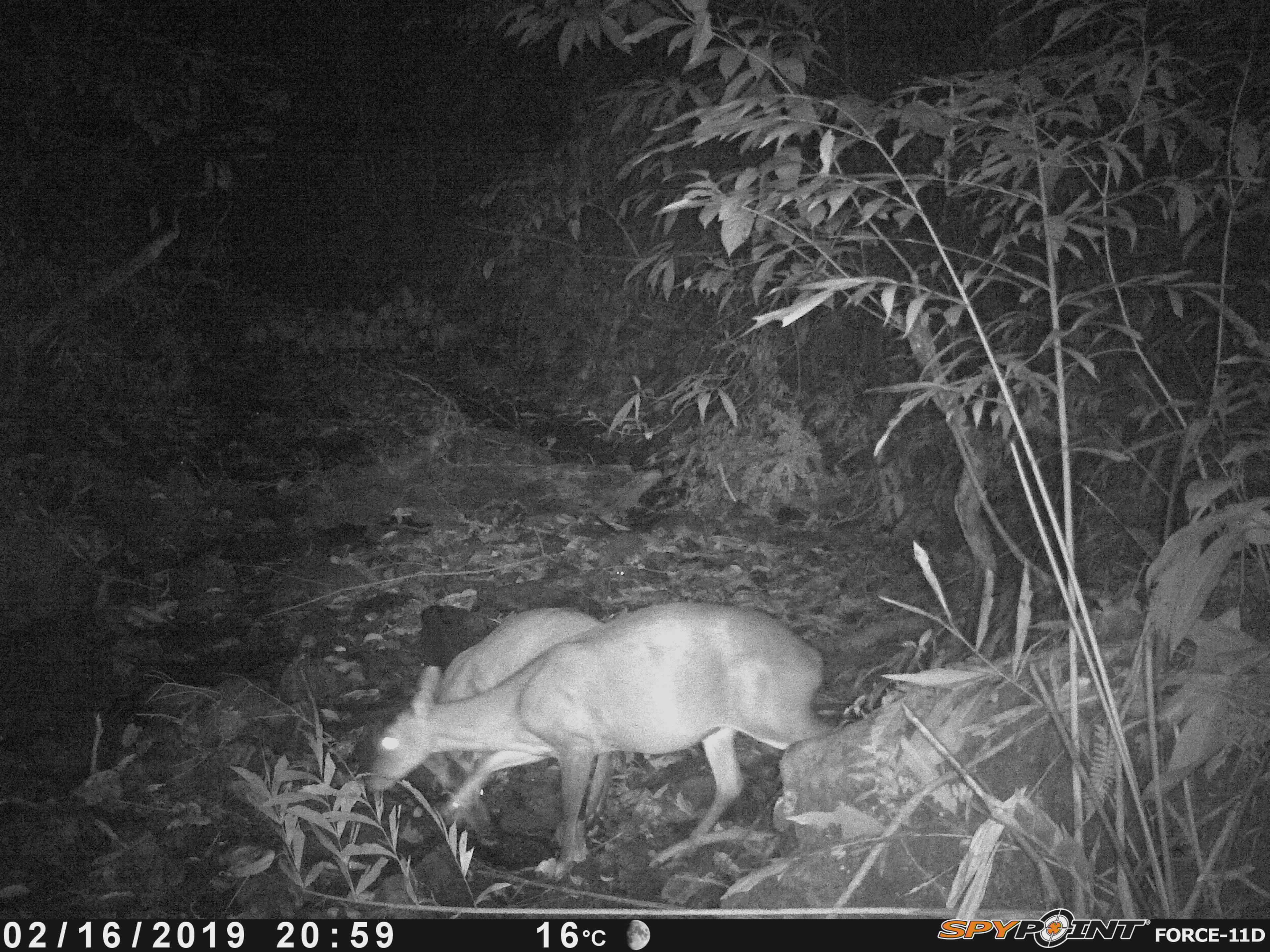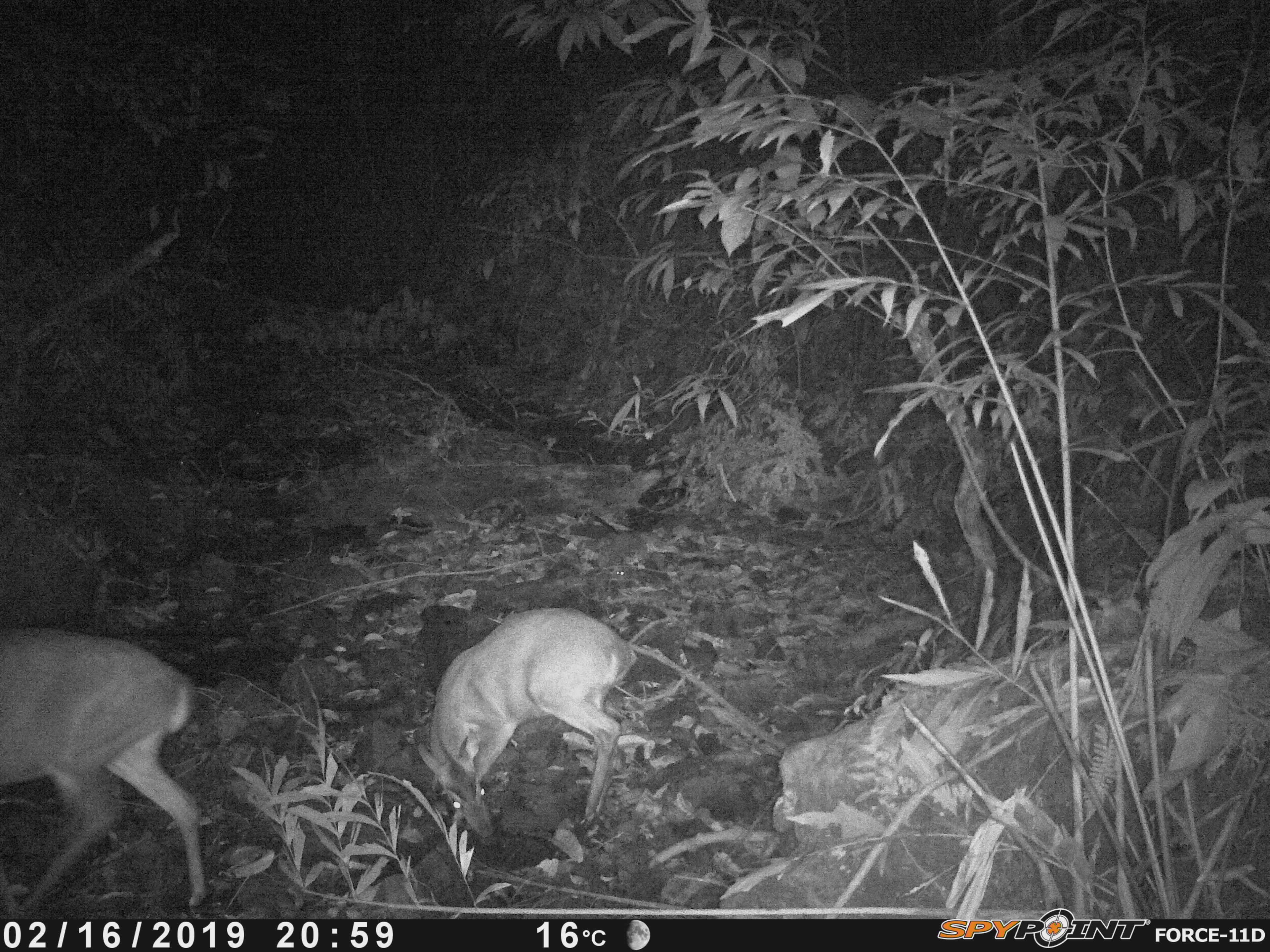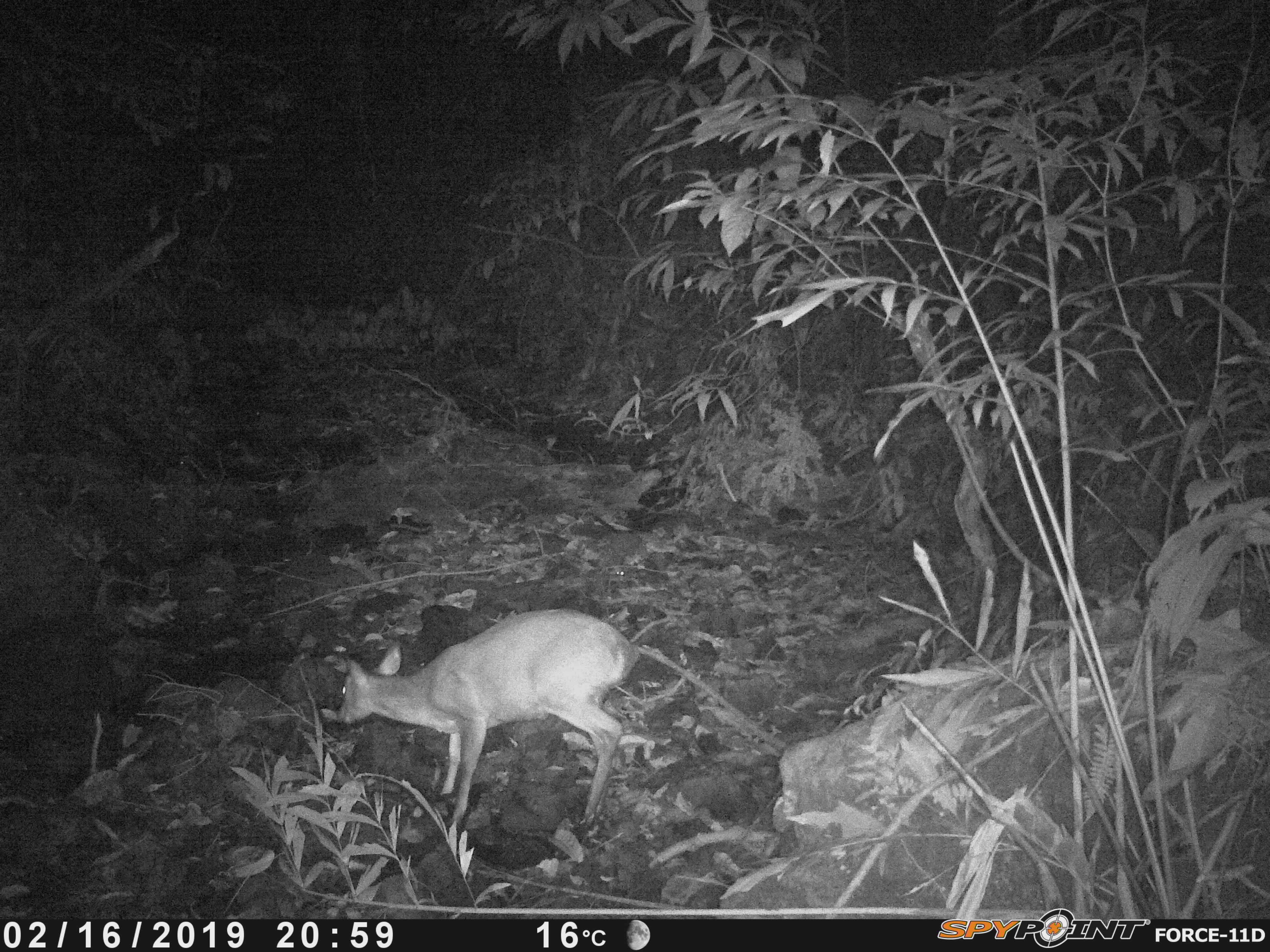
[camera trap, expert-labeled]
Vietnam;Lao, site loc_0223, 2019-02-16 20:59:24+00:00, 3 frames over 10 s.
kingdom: Animalia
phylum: Chordata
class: Mammalia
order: Artiodactyla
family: Cervidae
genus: Muntiacus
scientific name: Muntiacus vuquangensis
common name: large-antlered muntjac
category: large antlered muntjac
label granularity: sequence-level